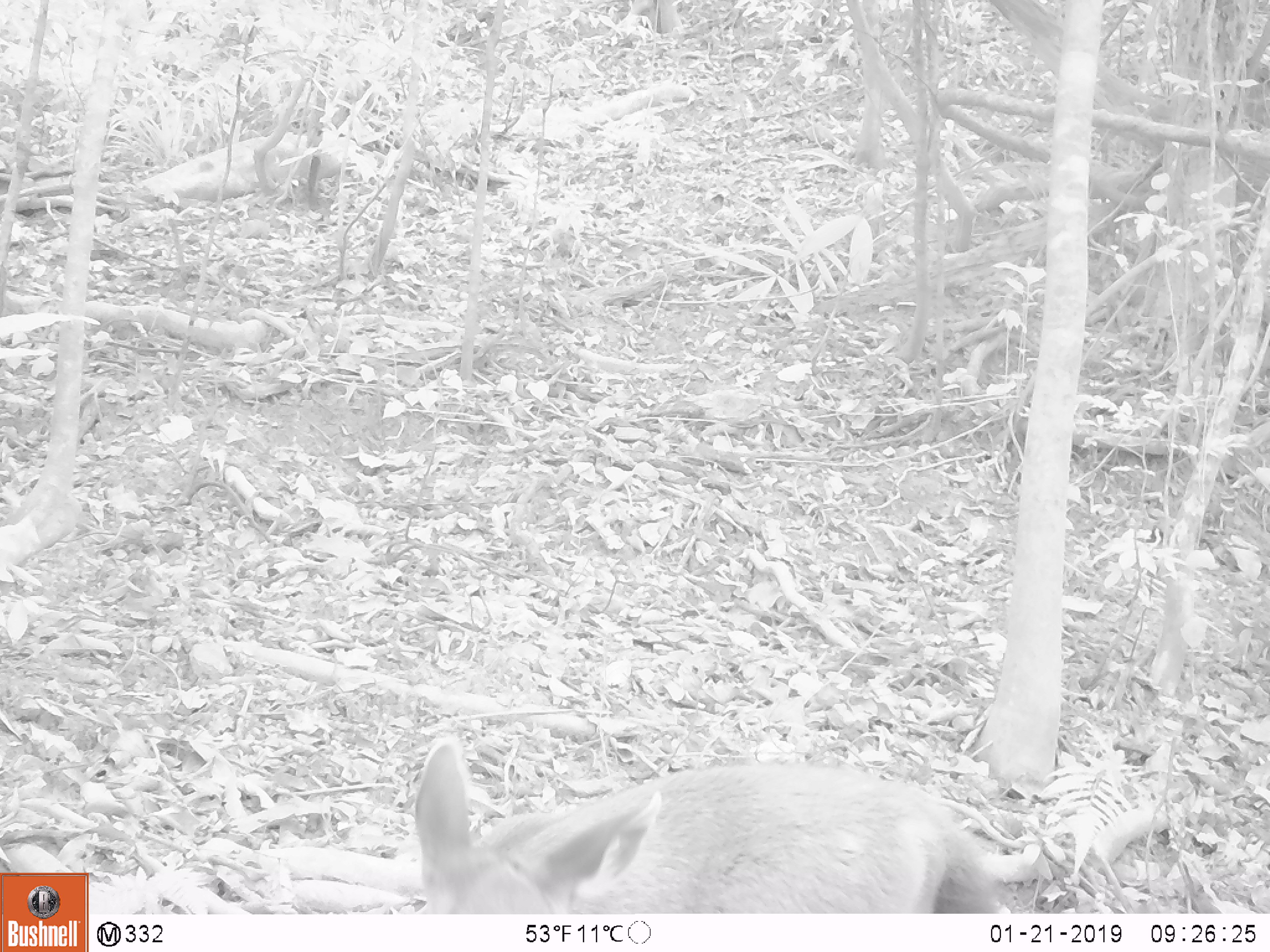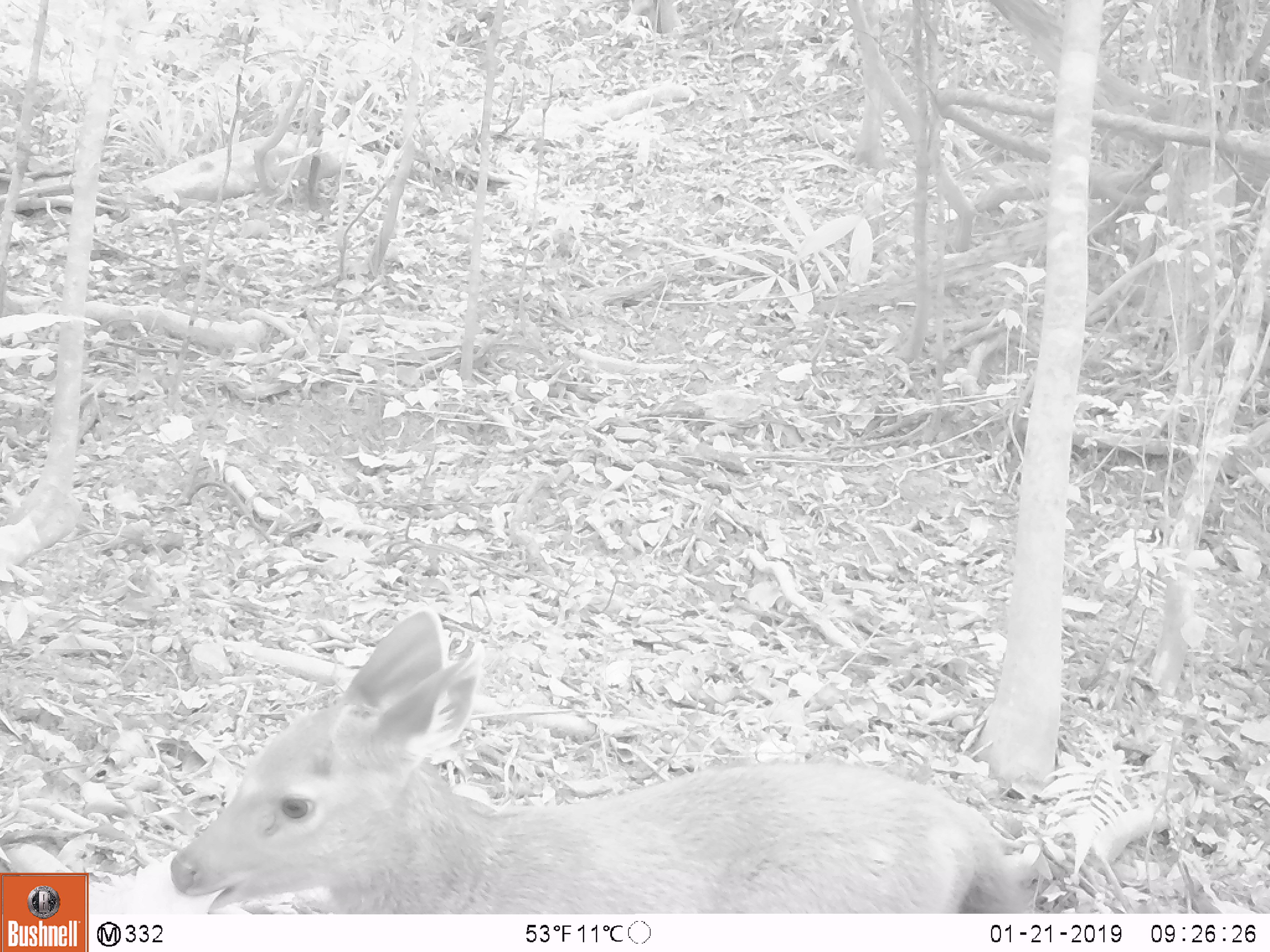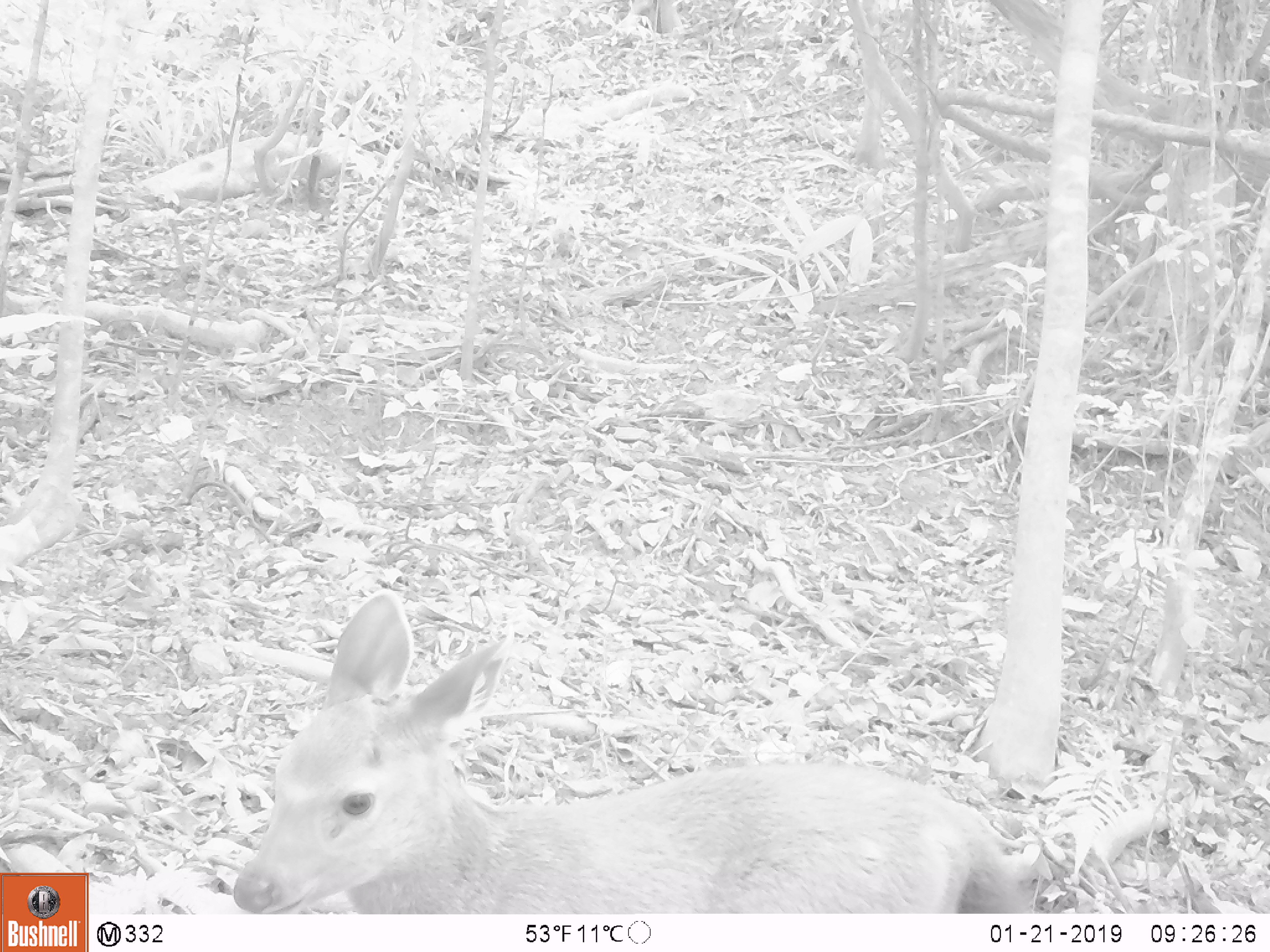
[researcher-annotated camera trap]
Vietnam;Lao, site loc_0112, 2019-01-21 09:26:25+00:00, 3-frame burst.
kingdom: Animalia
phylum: Chordata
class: Mammalia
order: Artiodactyla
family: Cervidae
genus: Rusa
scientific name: Rusa unicolor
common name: sambar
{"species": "sambar (Rusa unicolor)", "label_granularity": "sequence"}